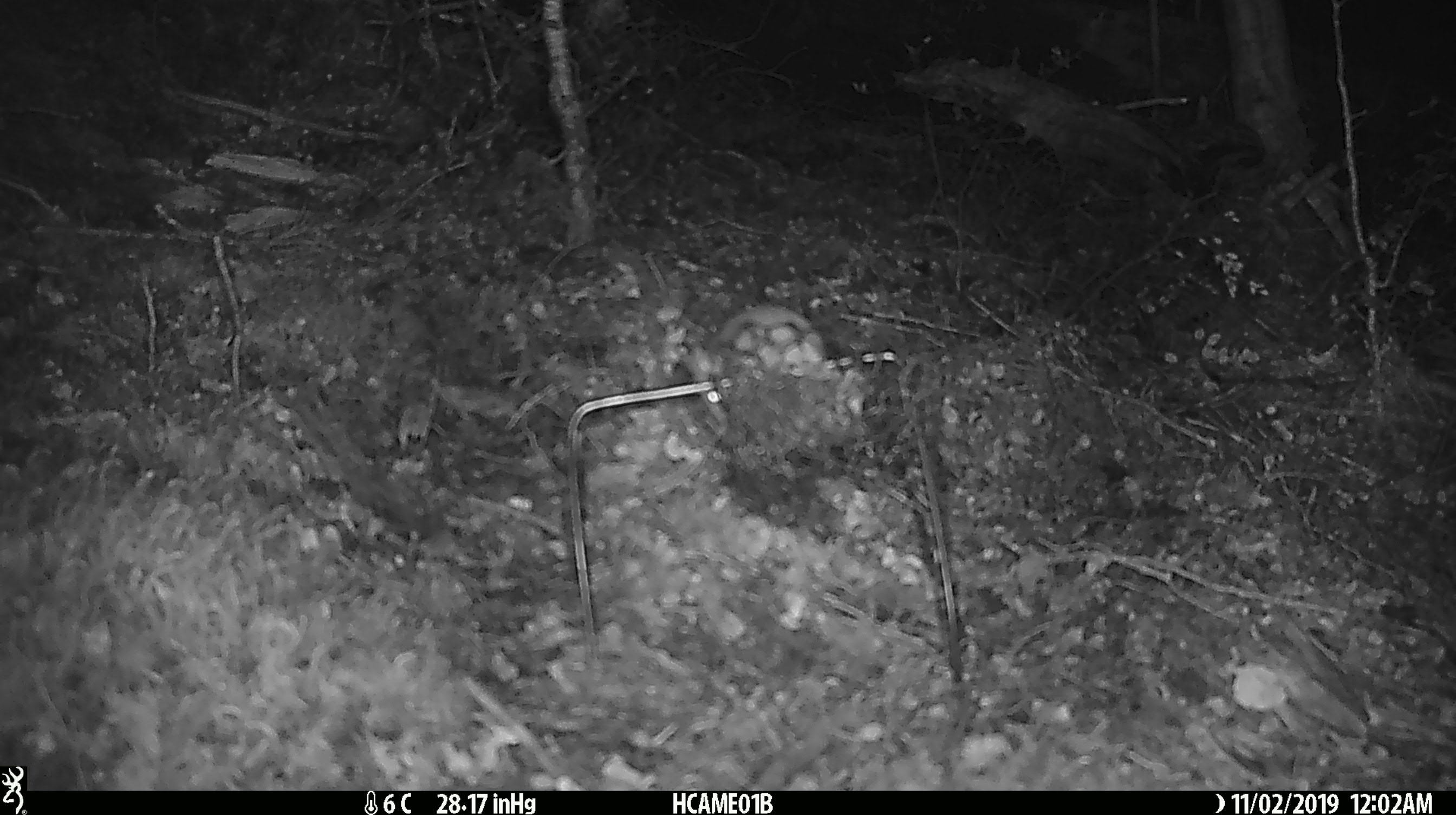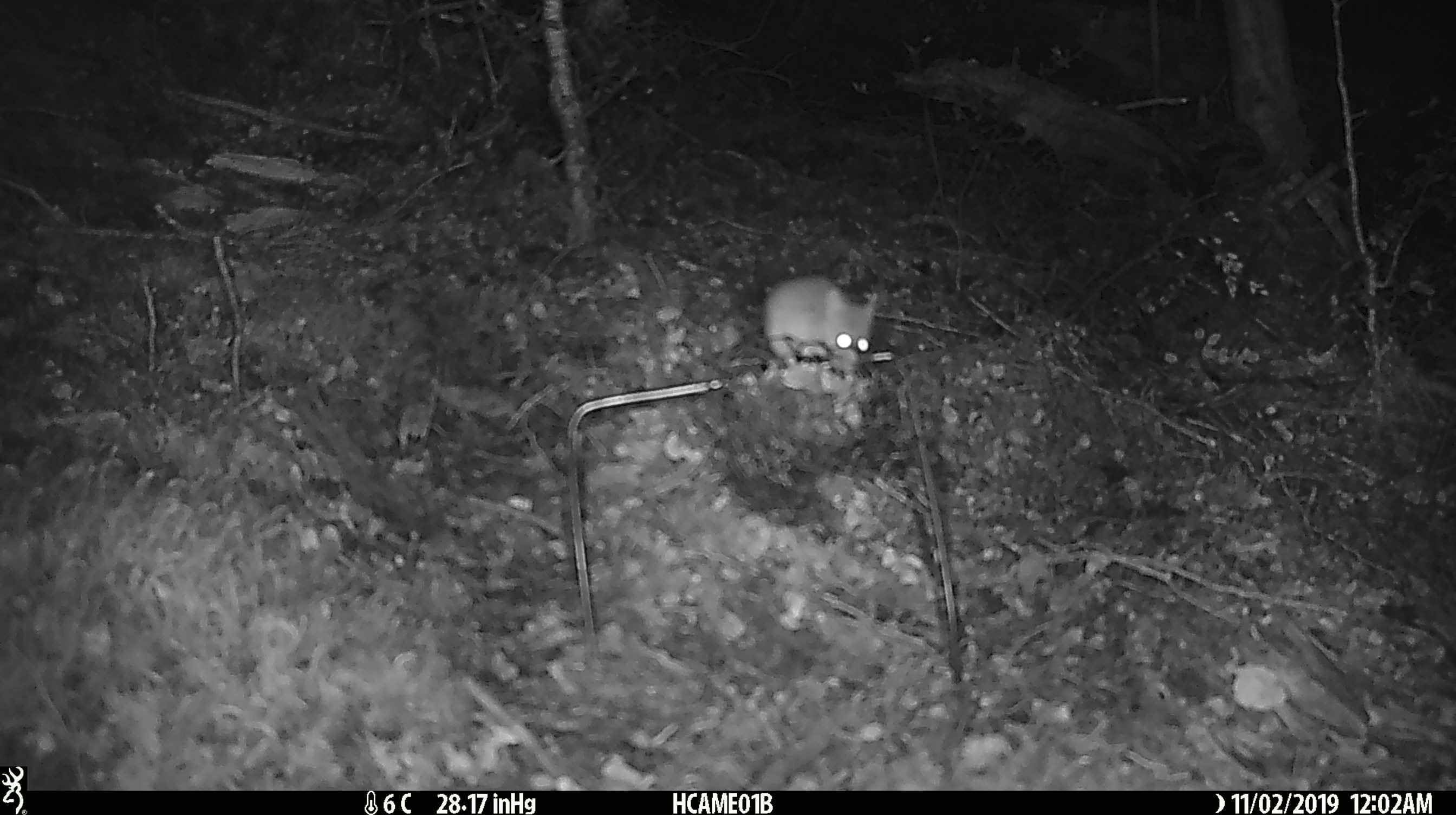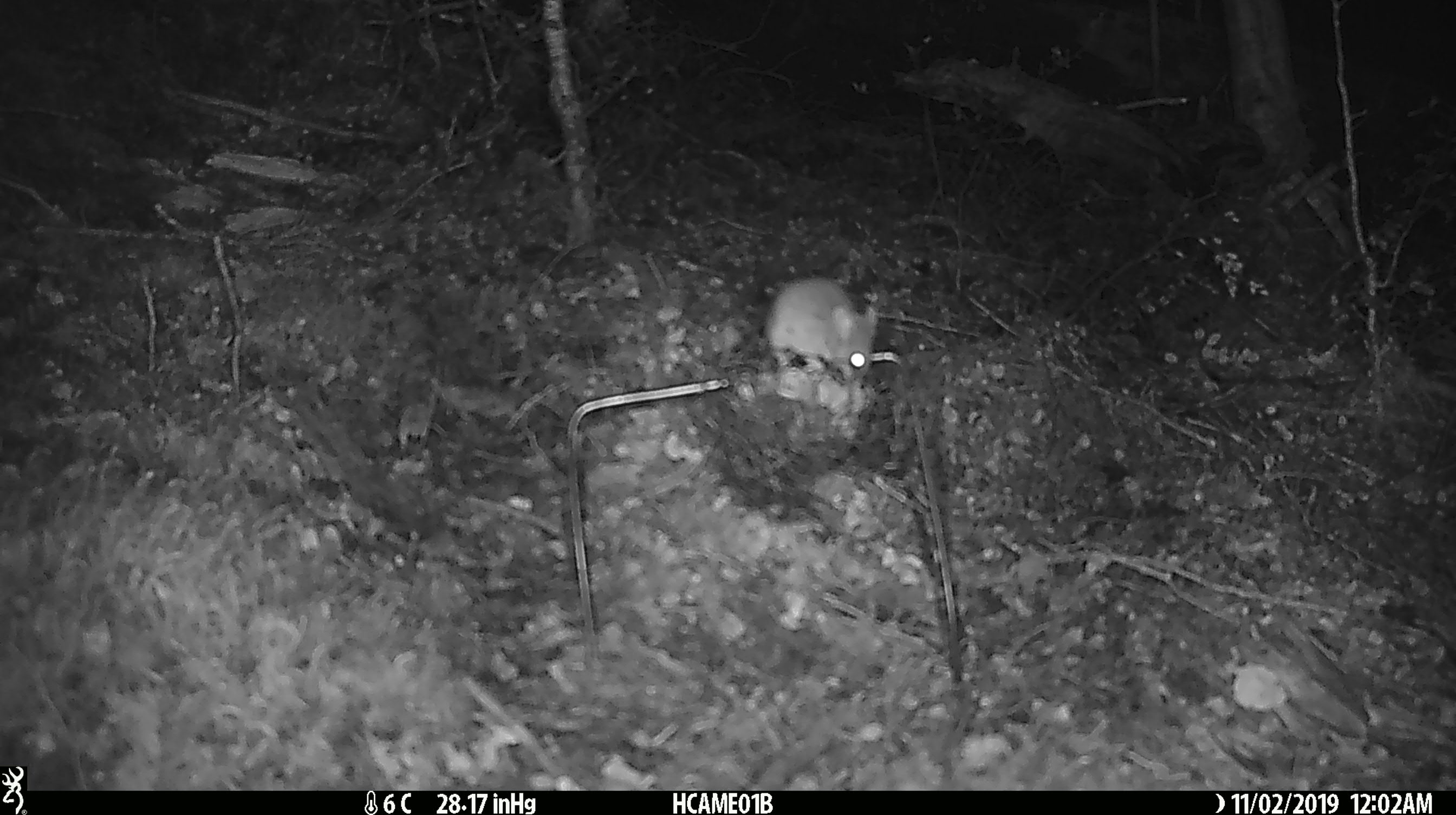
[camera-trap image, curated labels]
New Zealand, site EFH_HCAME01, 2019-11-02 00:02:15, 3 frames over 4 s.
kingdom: Animalia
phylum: Chordata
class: Mammalia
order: Rodentia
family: Muridae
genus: Mus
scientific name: Mus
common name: mouse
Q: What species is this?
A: Mouse (Mus).